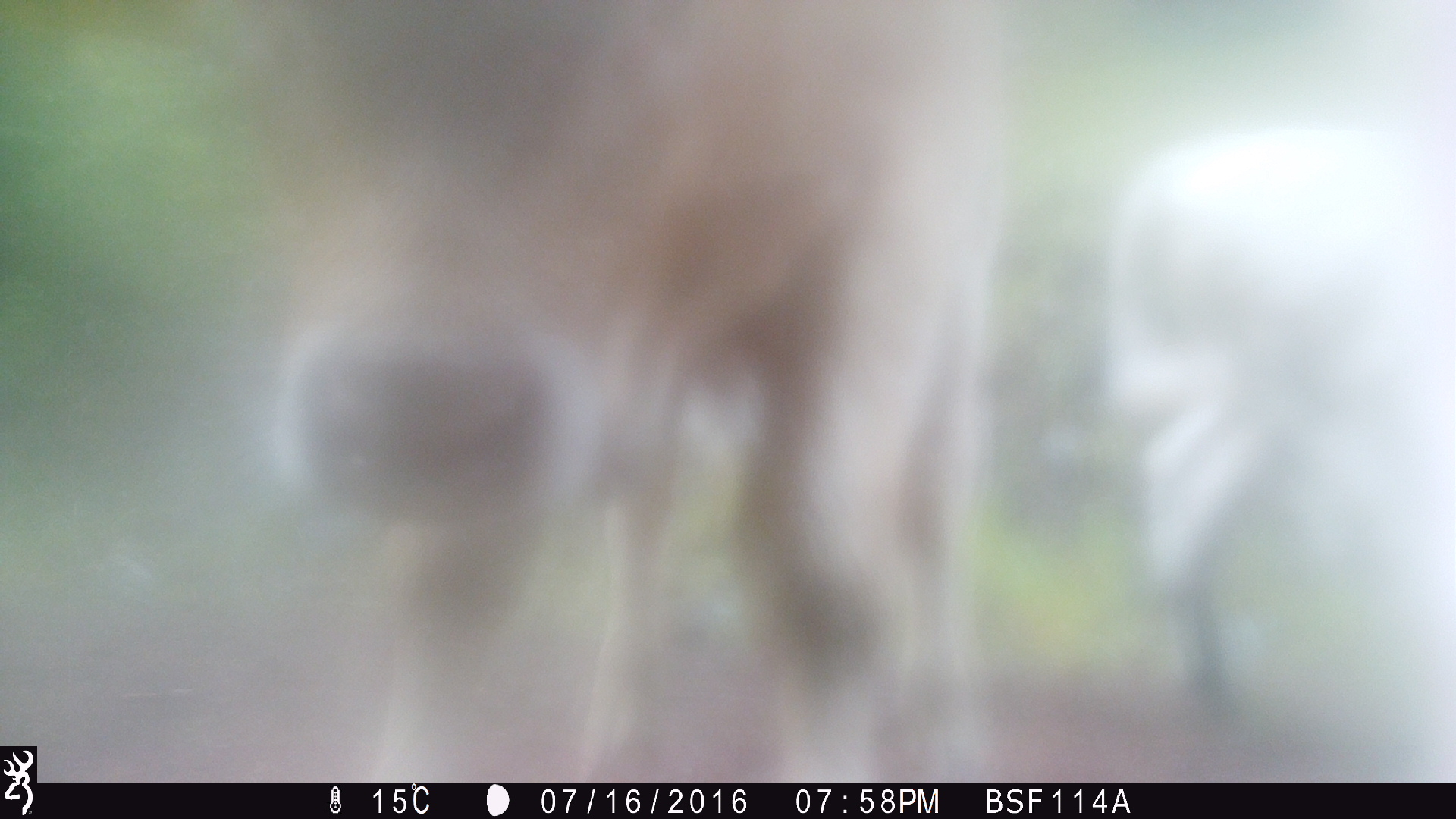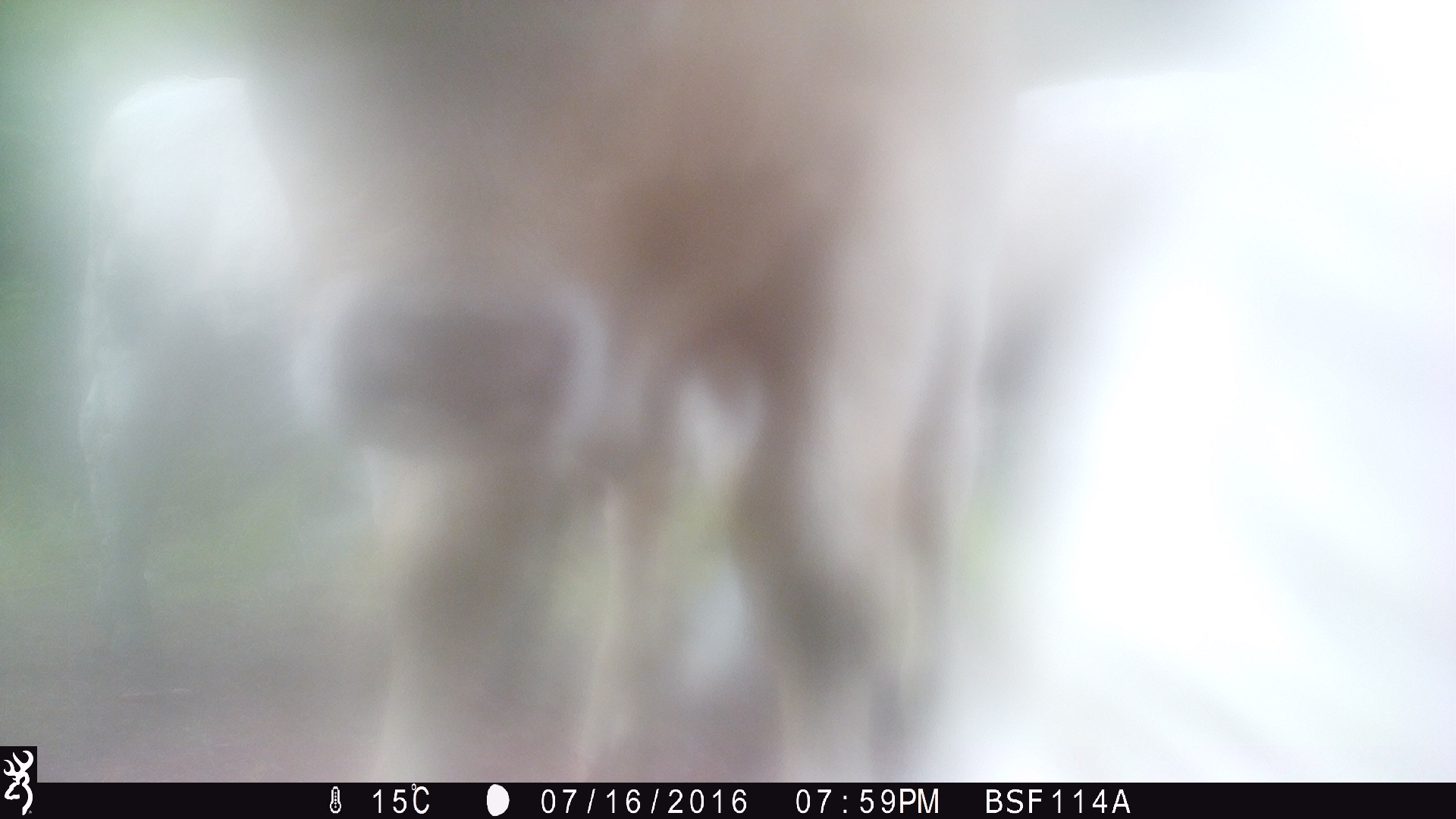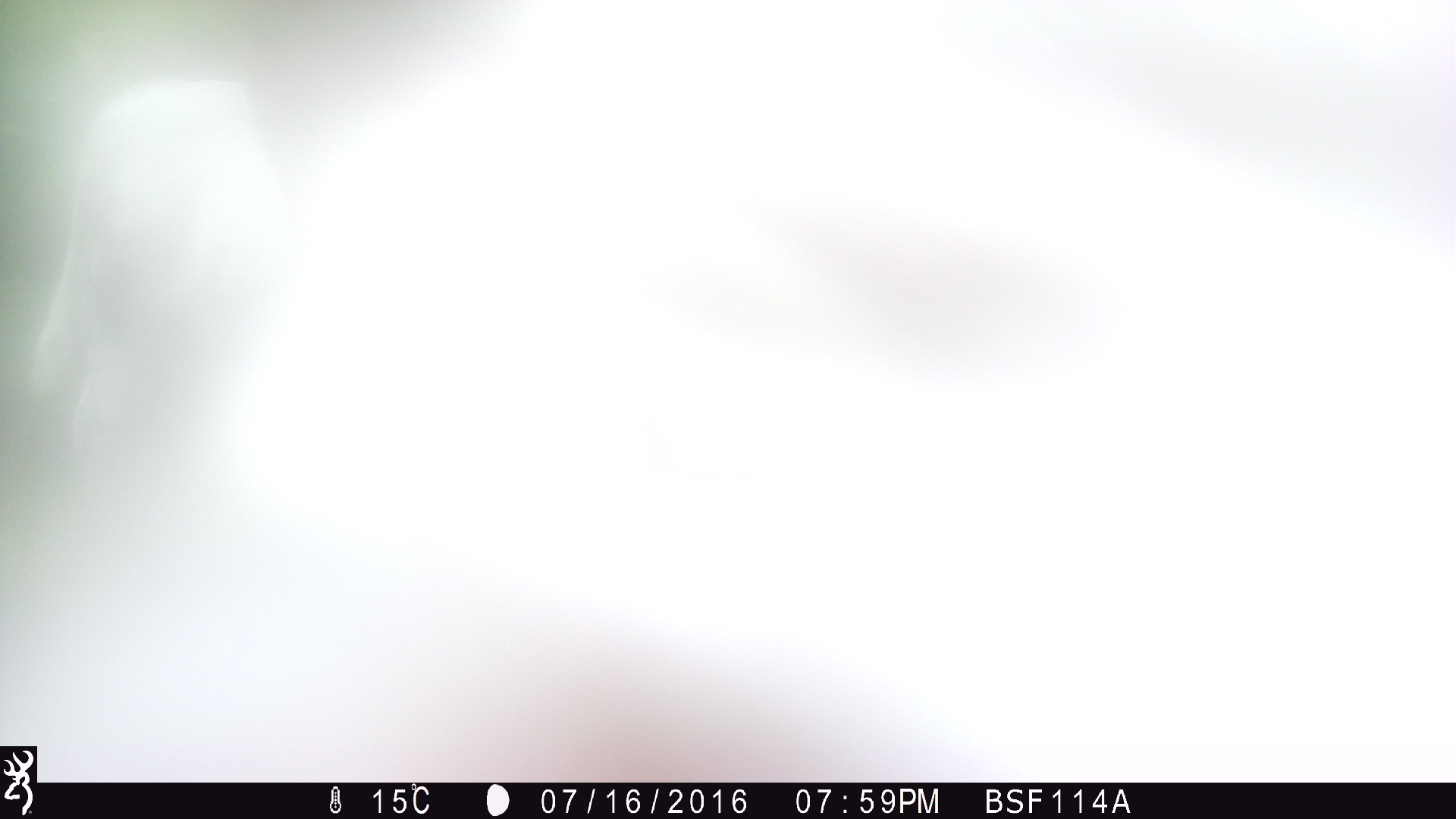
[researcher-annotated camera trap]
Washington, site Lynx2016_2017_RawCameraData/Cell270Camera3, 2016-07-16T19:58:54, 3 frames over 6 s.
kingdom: Animalia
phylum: Chordata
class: Mammalia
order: Artiodactyla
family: Bovidae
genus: Bos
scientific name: Bos taurus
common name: domestic cattle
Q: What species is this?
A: Domestic cattle (Bos taurus).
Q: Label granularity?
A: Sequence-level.